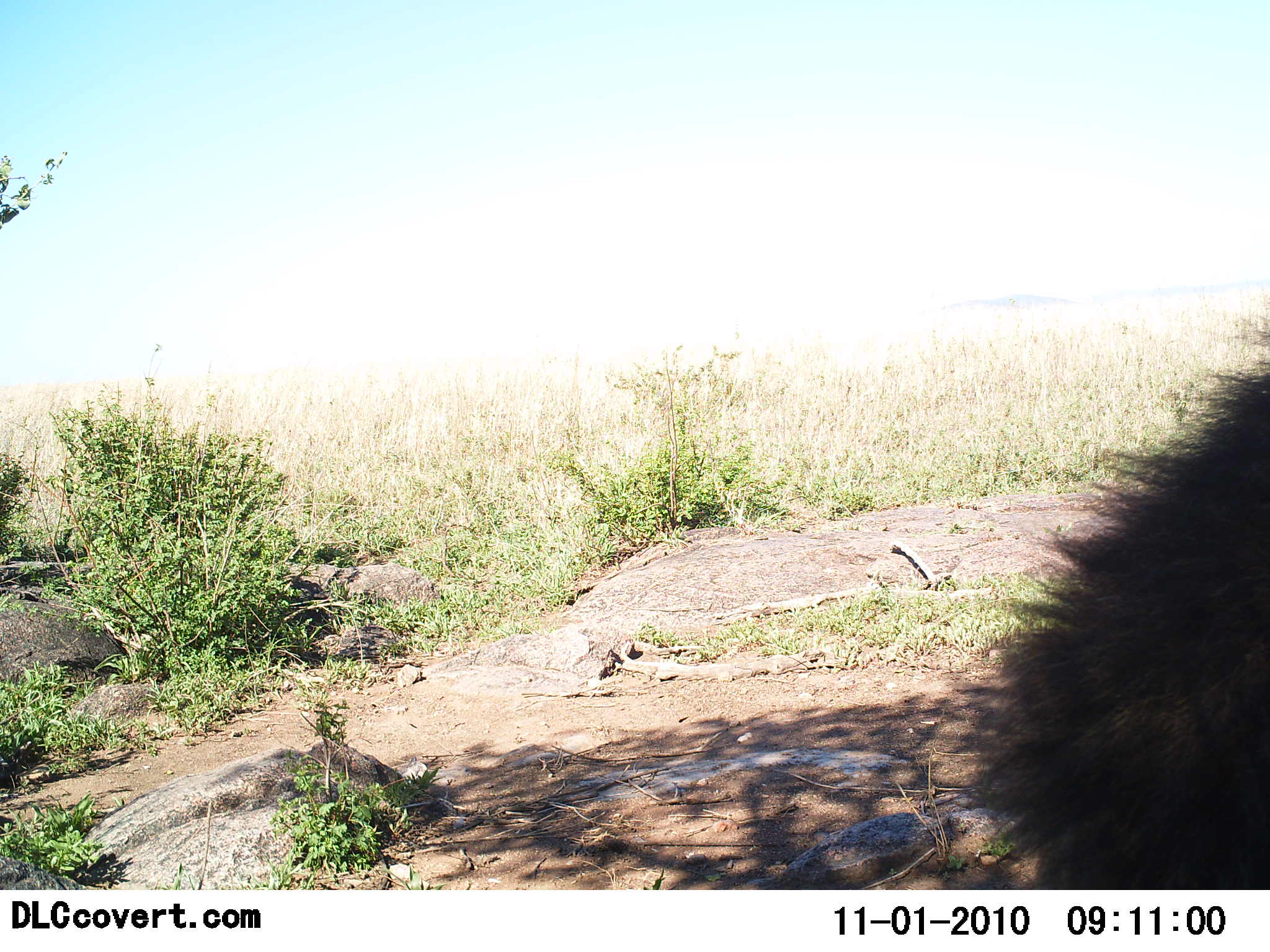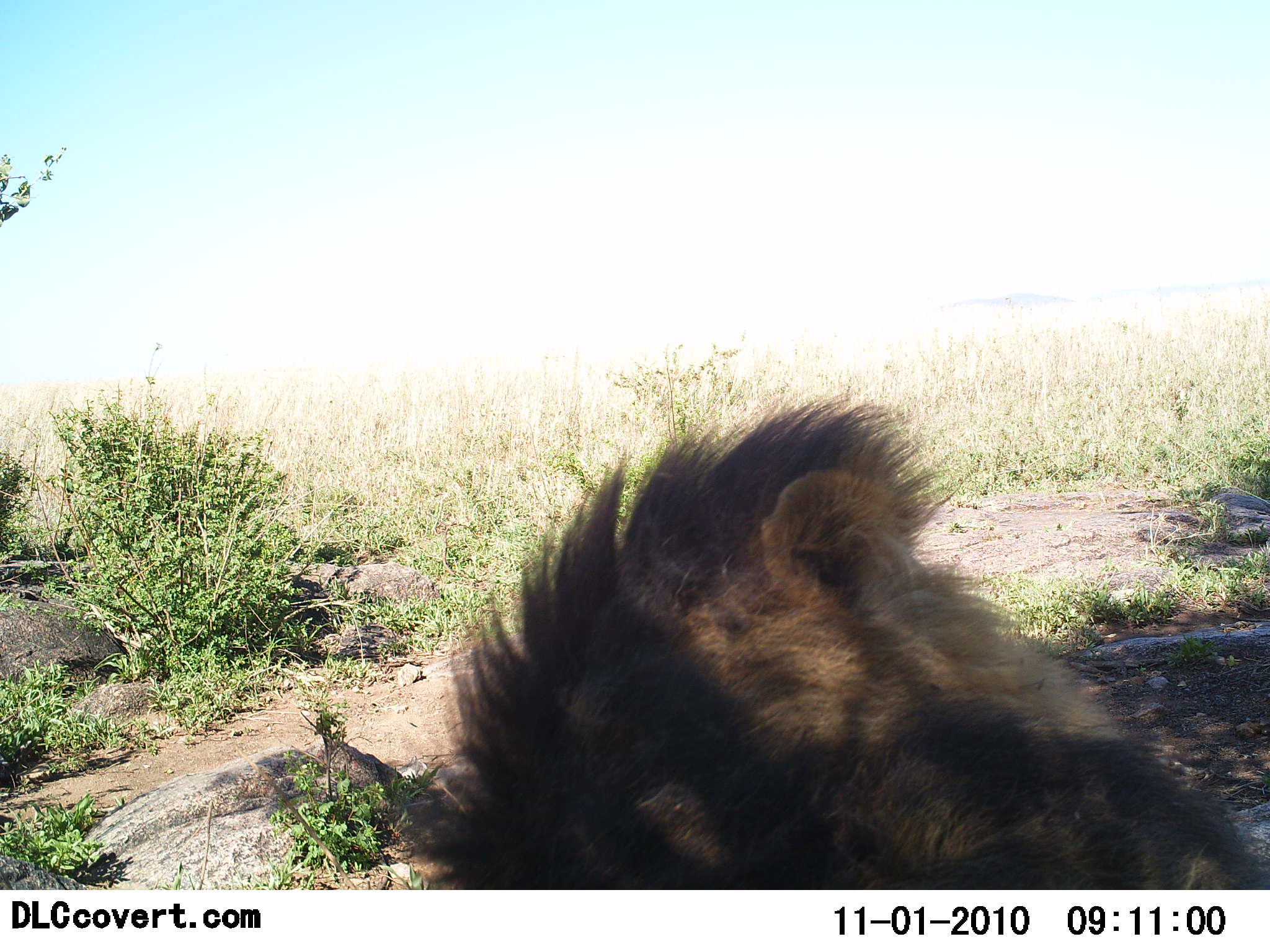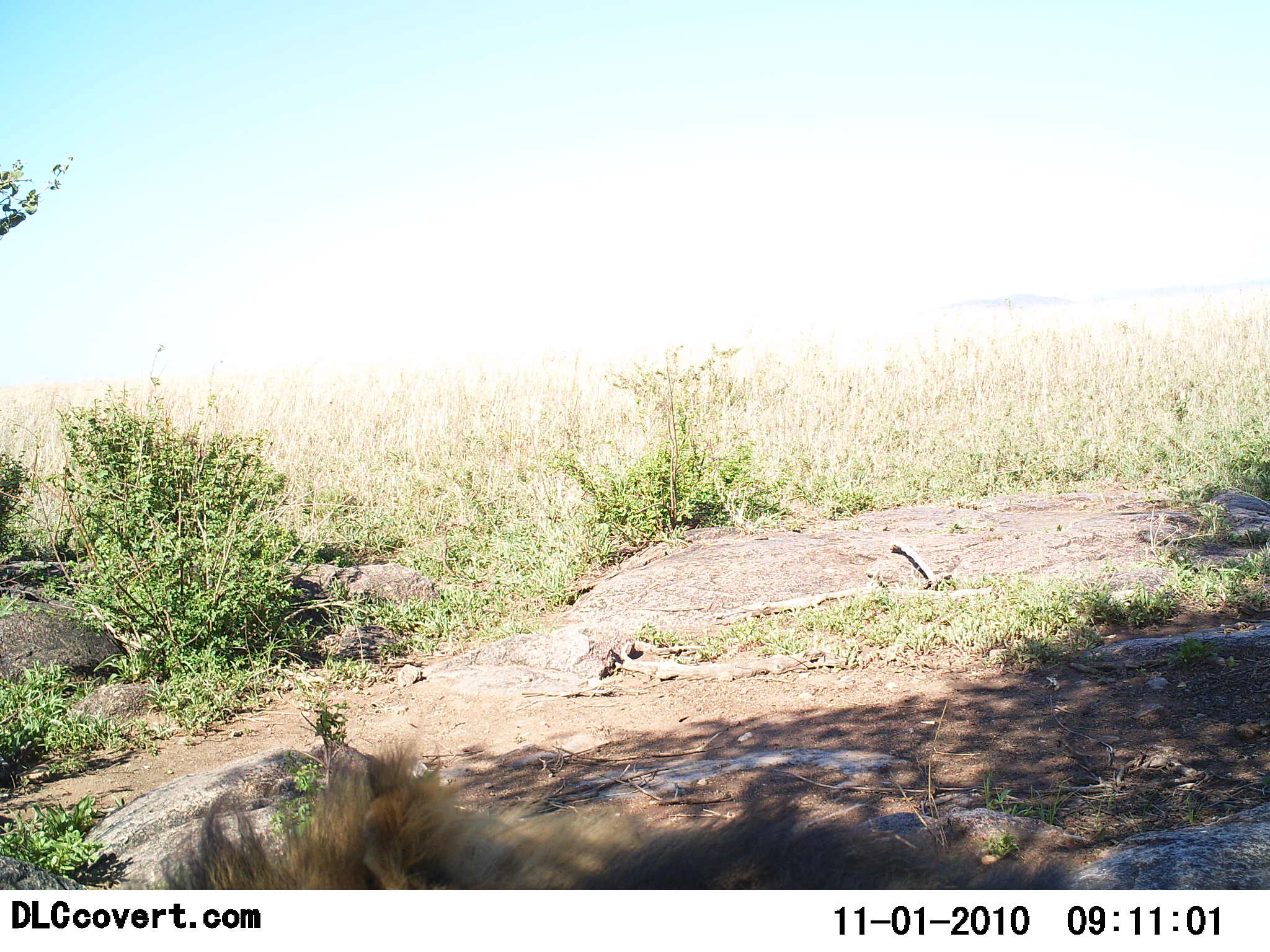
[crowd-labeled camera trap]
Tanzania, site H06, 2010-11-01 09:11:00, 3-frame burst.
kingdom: Animalia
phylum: Chordata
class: Mammalia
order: Carnivora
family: Felidae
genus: Panthera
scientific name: Panthera leo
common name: lion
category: lionmale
Lionmale (lion) (Panthera leo), count 1. Behavior (volunteer vote fractions): standing 8%, resting 85%, moving 15%, interacting 0%. Young present (vote fraction): 0%. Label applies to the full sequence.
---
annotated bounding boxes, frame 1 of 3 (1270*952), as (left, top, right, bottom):
animal: (957, 312, 1270, 891)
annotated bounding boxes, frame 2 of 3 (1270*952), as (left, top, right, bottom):
animal: (402, 393, 1270, 890)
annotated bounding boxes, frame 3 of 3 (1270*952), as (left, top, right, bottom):
animal: (156, 732, 1075, 891)